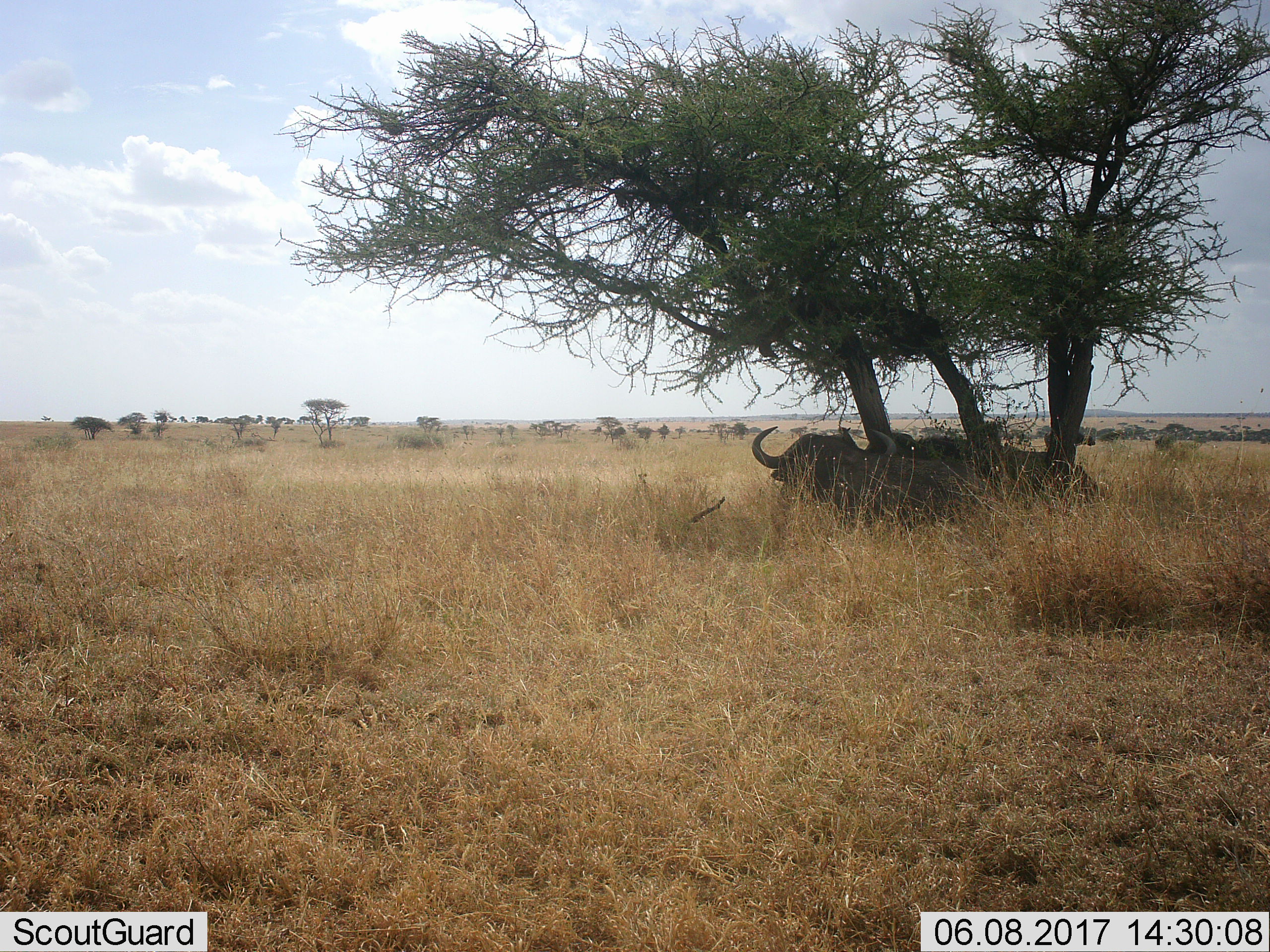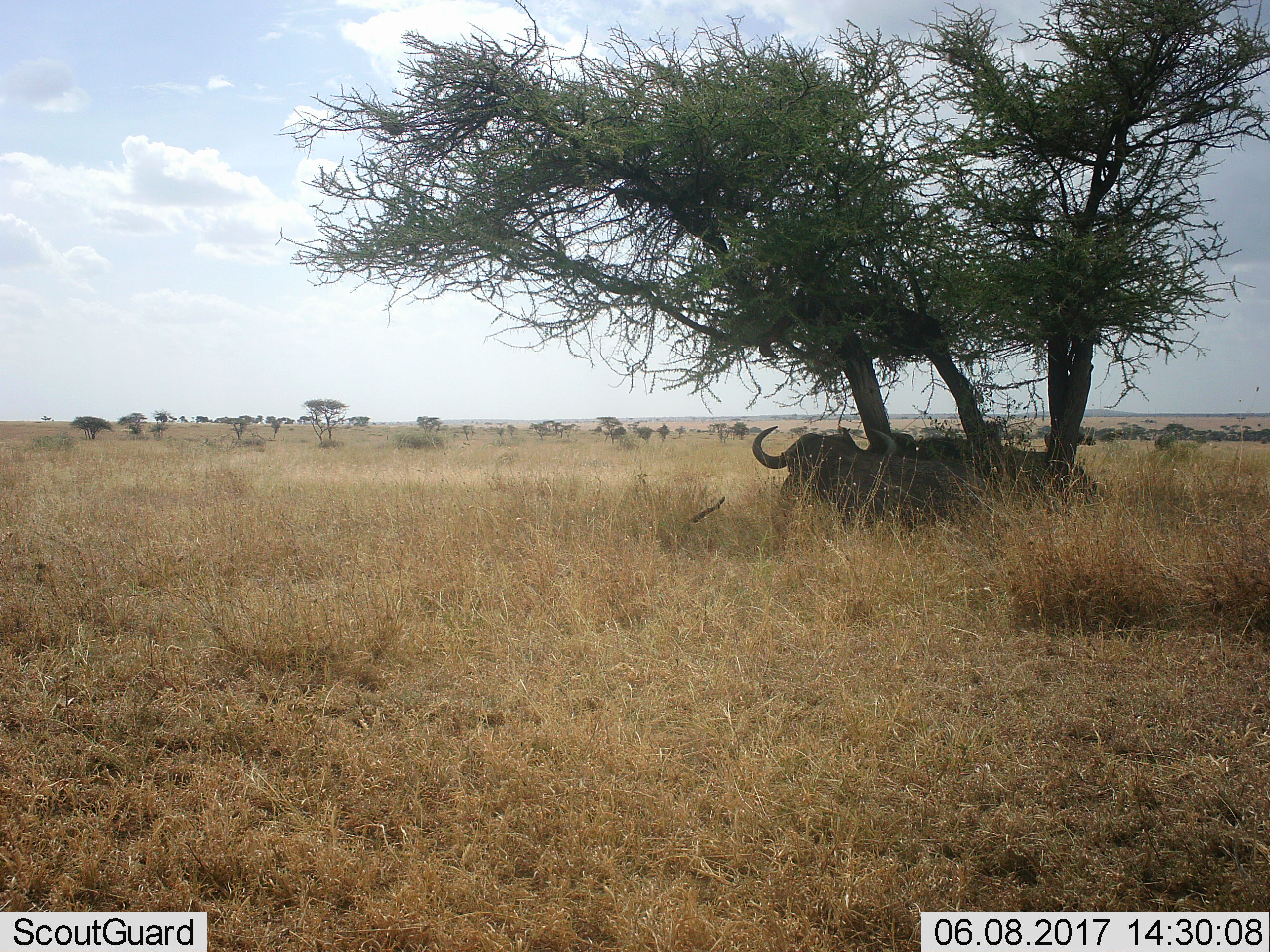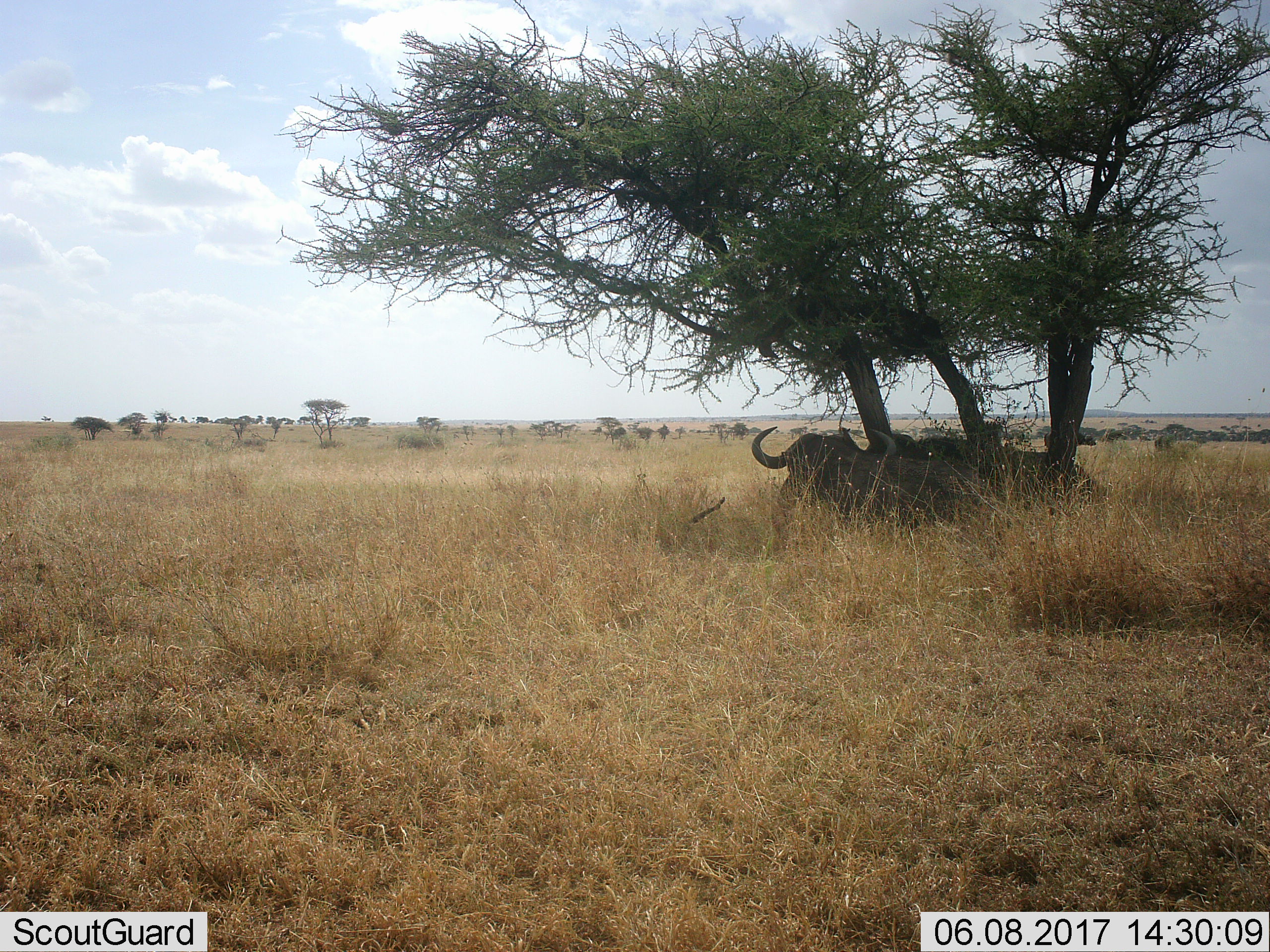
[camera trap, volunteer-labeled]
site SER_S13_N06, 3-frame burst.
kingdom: Animalia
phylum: Chordata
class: Mammalia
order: Artiodactyla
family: Bovidae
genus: Syncerus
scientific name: Syncerus caffer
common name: african buffalo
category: buffalo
Buffalo (african buffalo) (Syncerus caffer), count 2. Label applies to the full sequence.